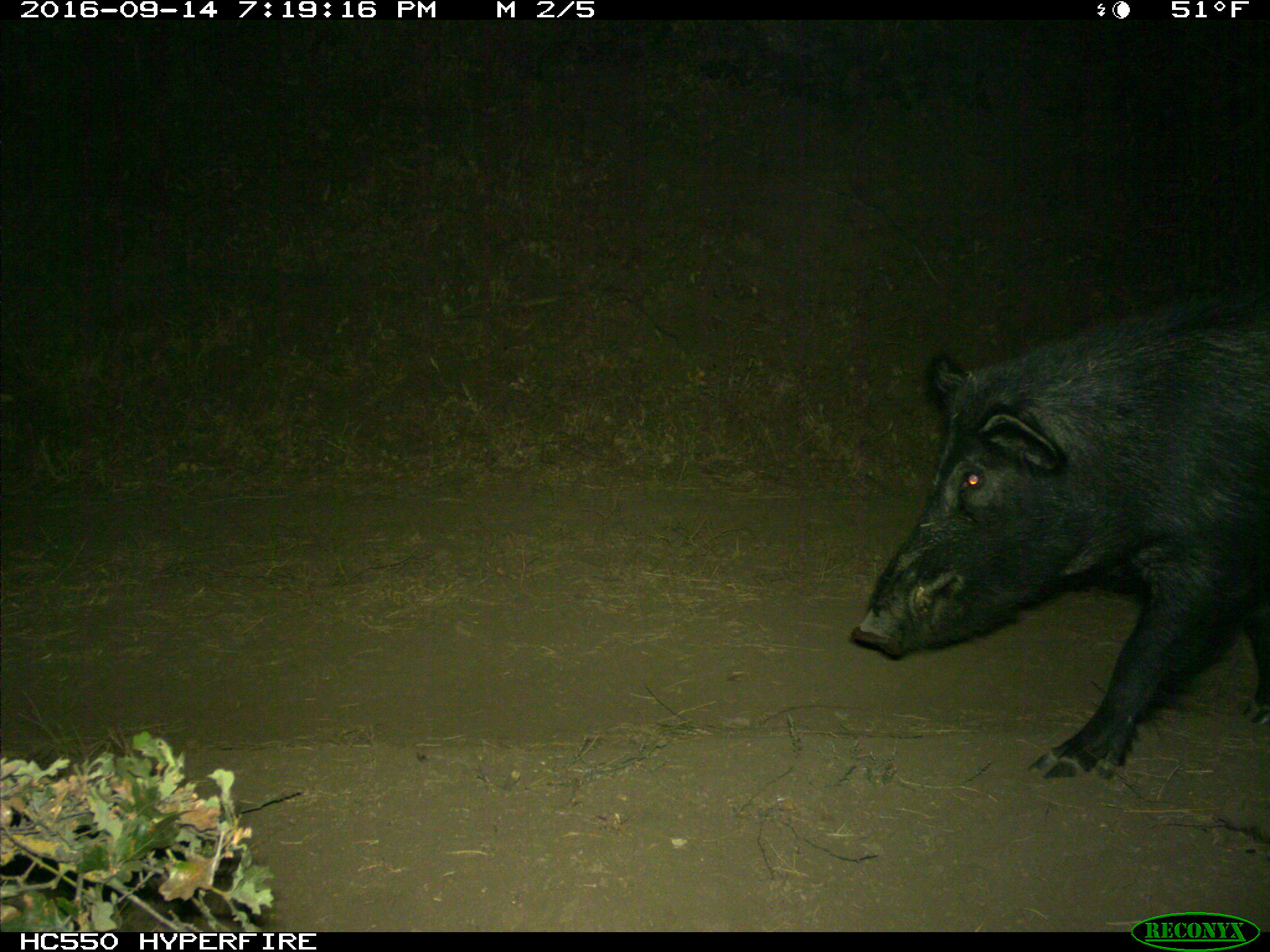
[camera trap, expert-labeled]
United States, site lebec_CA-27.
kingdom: Animalia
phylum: Chordata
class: Mammalia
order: Artiodactyla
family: Suidae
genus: Sus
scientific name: Sus scrofa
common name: wild boar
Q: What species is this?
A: Sus scrofa (wild boar).